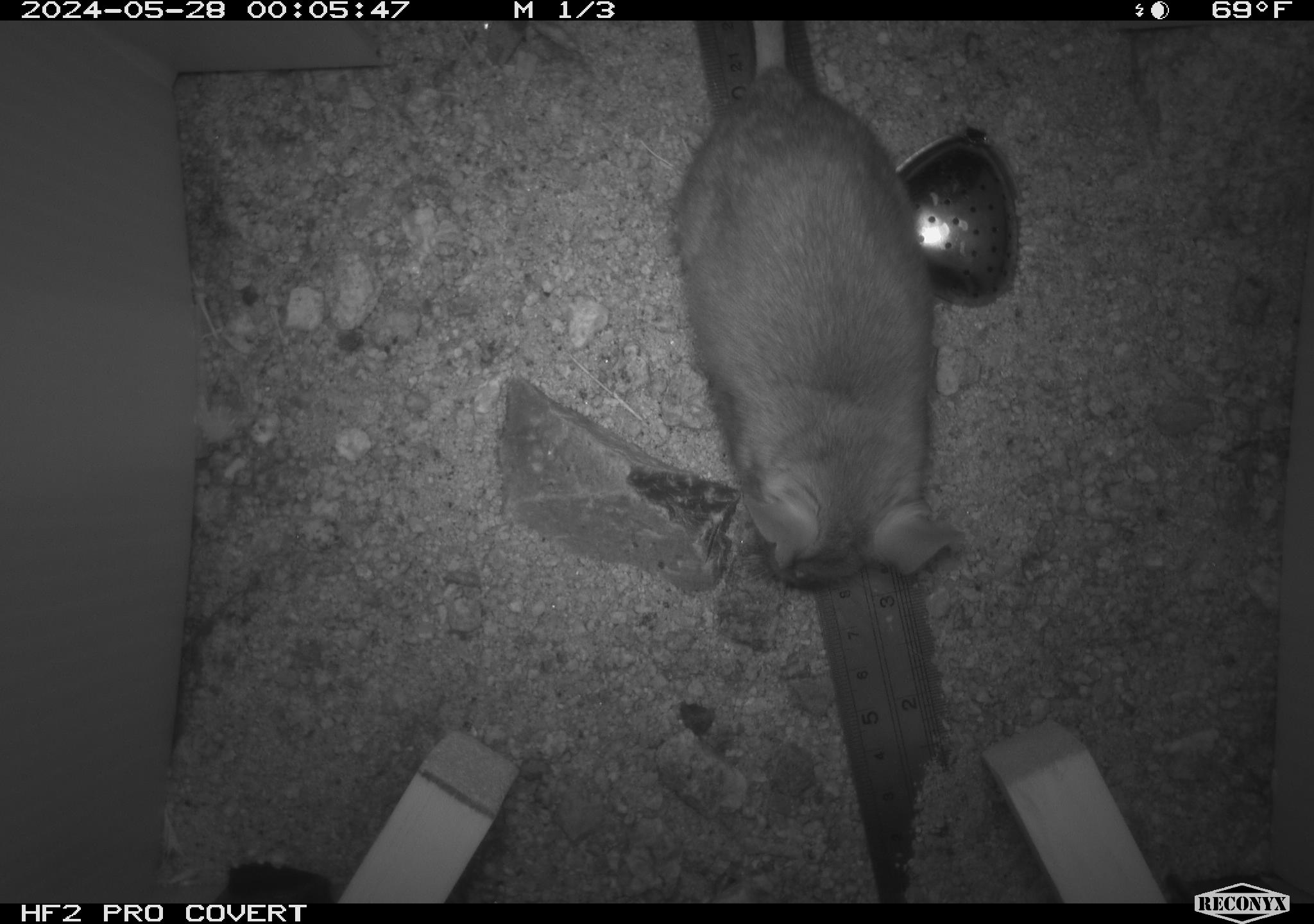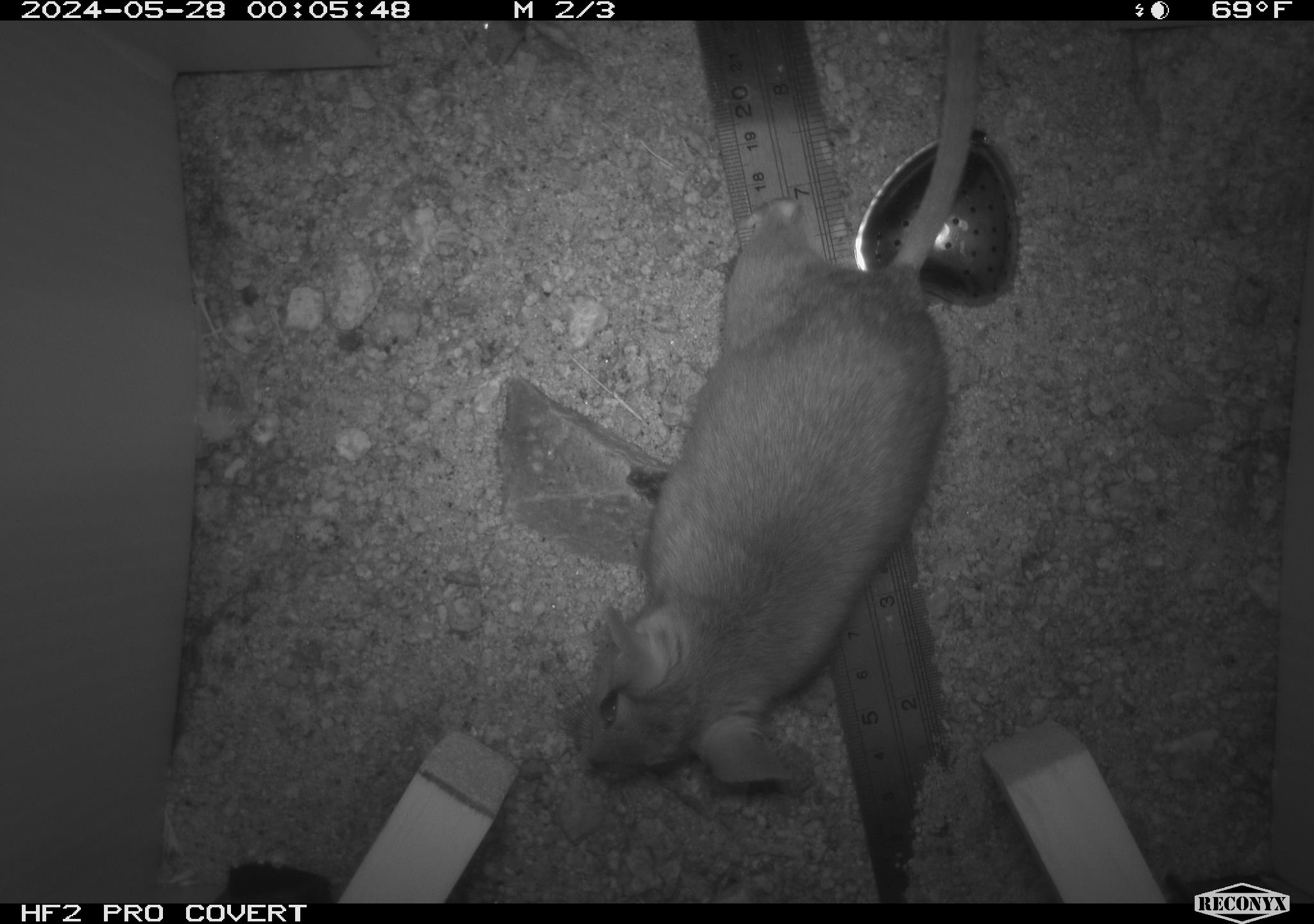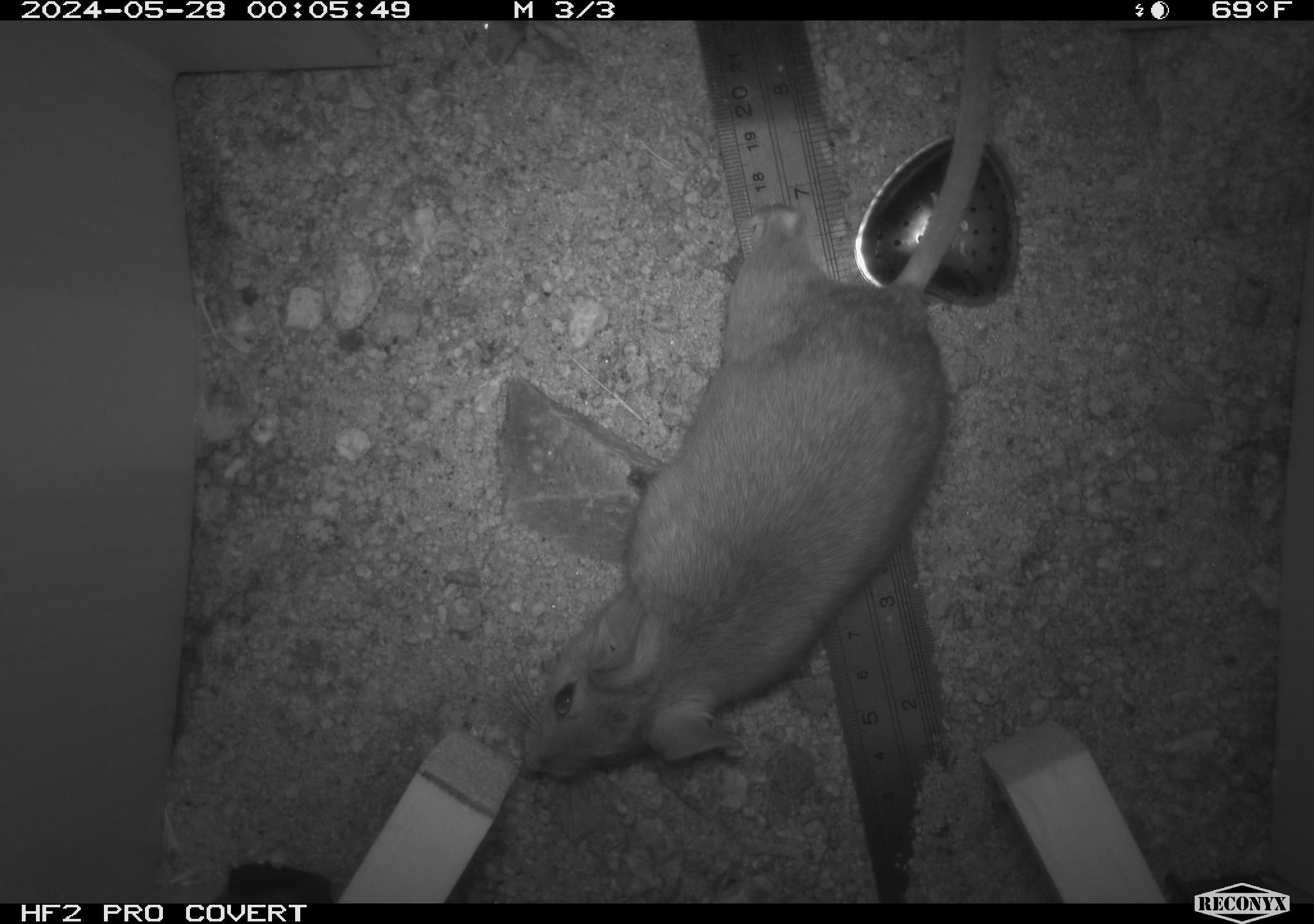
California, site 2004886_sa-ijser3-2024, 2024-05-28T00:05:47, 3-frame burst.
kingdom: Animalia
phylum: Chordata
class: Mammalia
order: Rodentia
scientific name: Rodentia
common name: woodrat or rat or mouse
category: woodrat or rat or mouse species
Woodrat or rat or mouse species (woodrat or rat or mouse) (Rodentia).